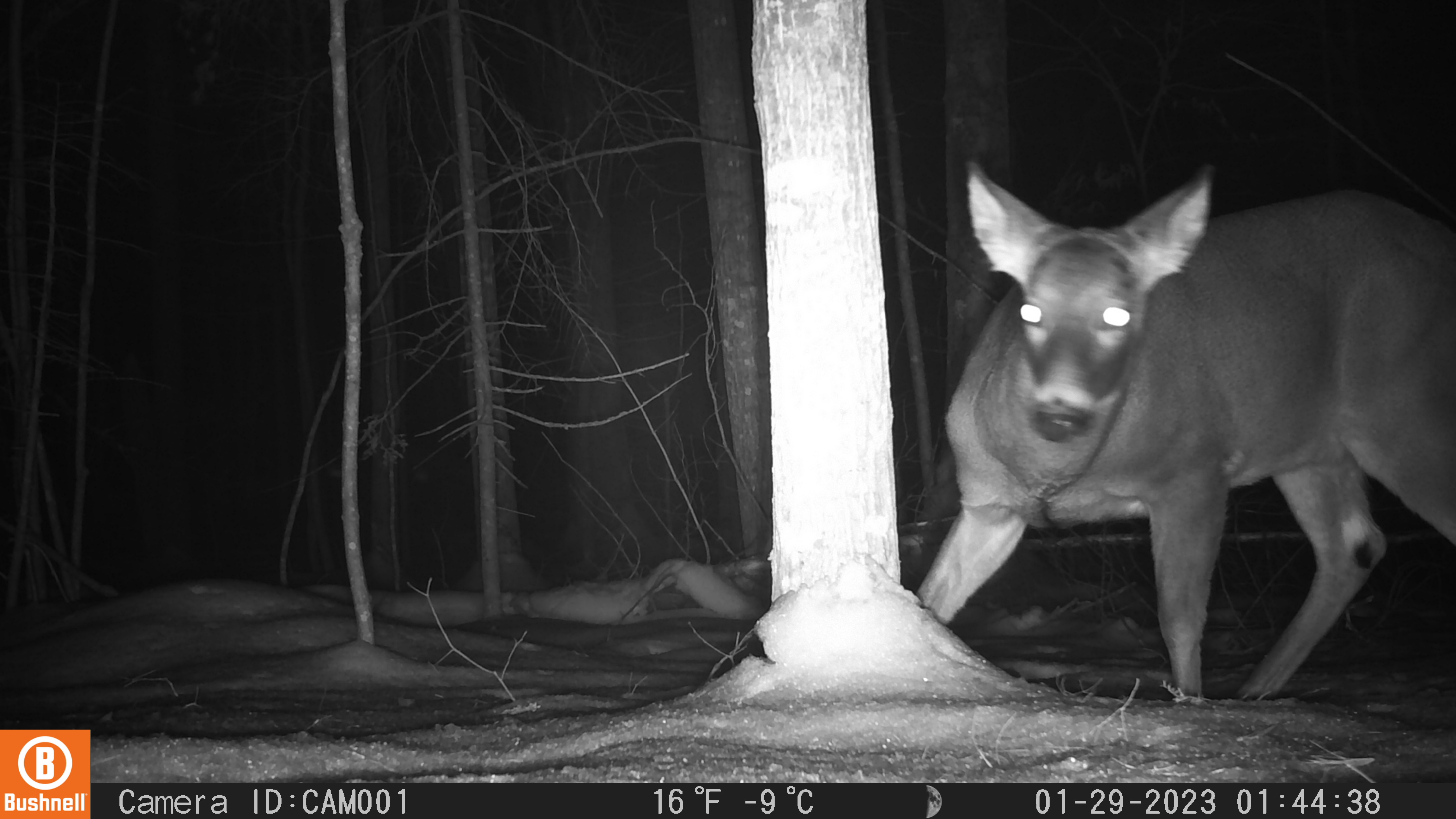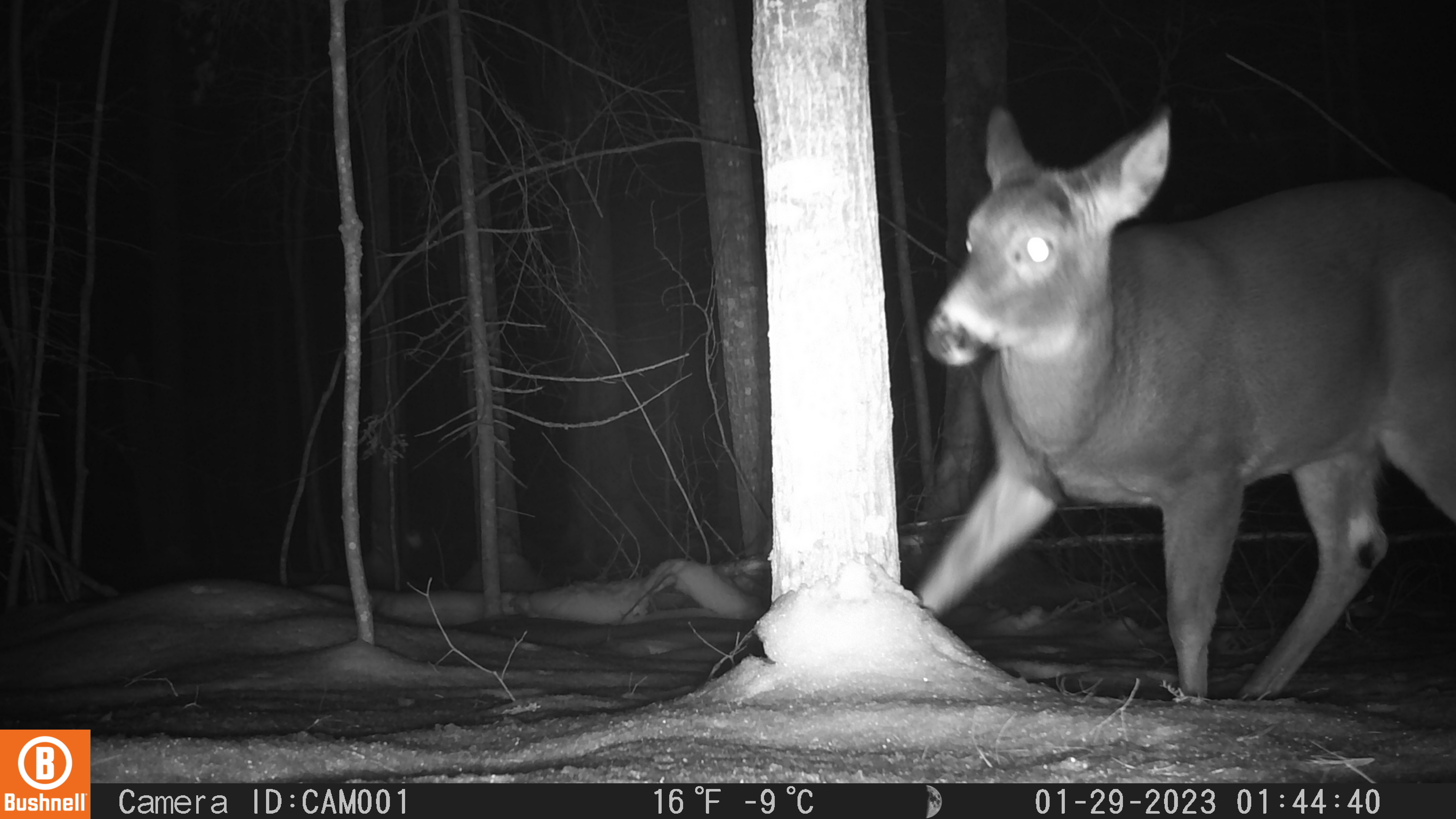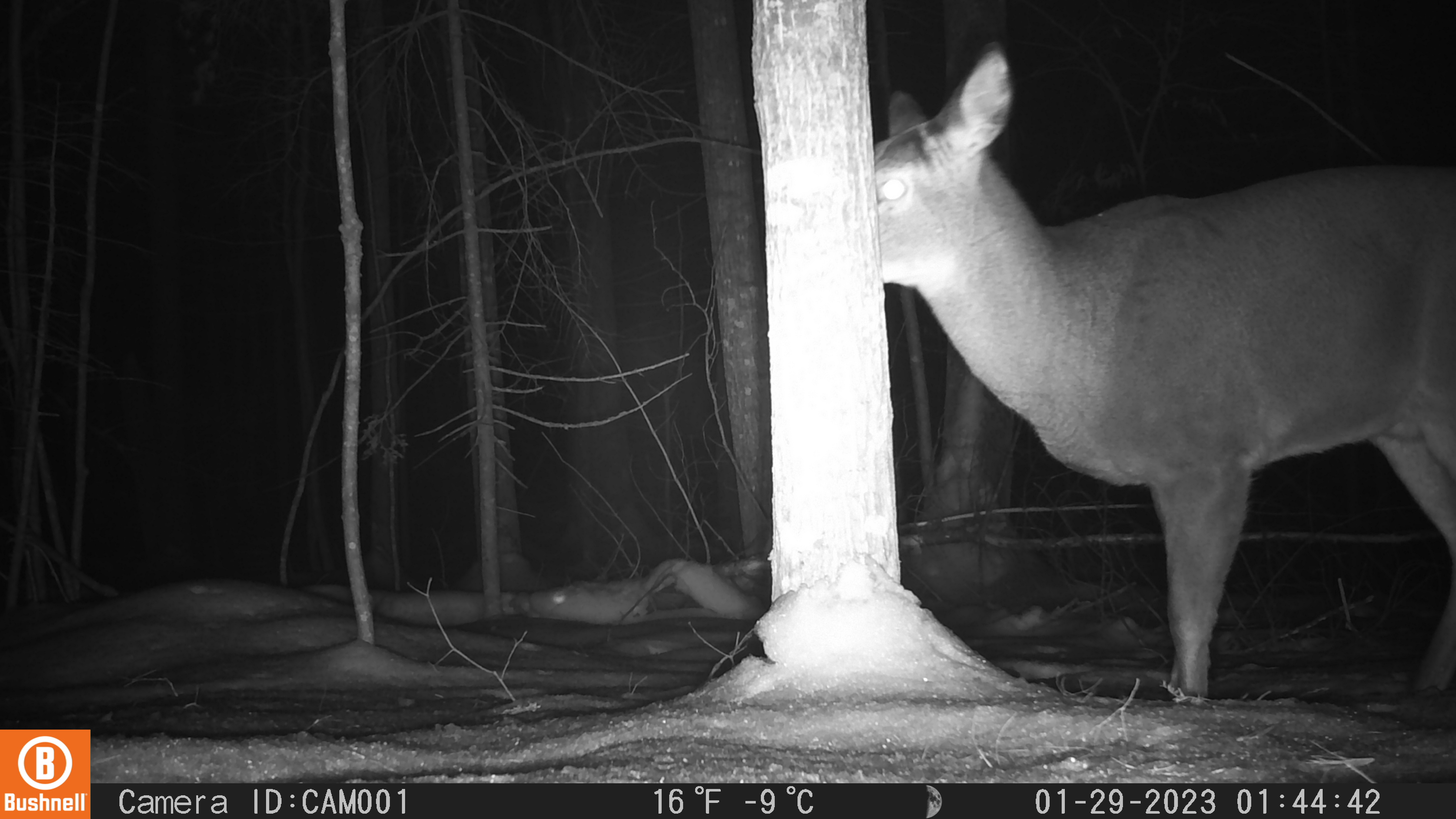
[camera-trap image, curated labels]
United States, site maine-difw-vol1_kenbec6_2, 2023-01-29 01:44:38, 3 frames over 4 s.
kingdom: Animalia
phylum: Chordata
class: Mammalia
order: Artiodactyla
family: Cervidae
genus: Odocoileus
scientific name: Odocoileus virginianus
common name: white-tailed deer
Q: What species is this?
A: White-tailed deer (Odocoileus virginianus).